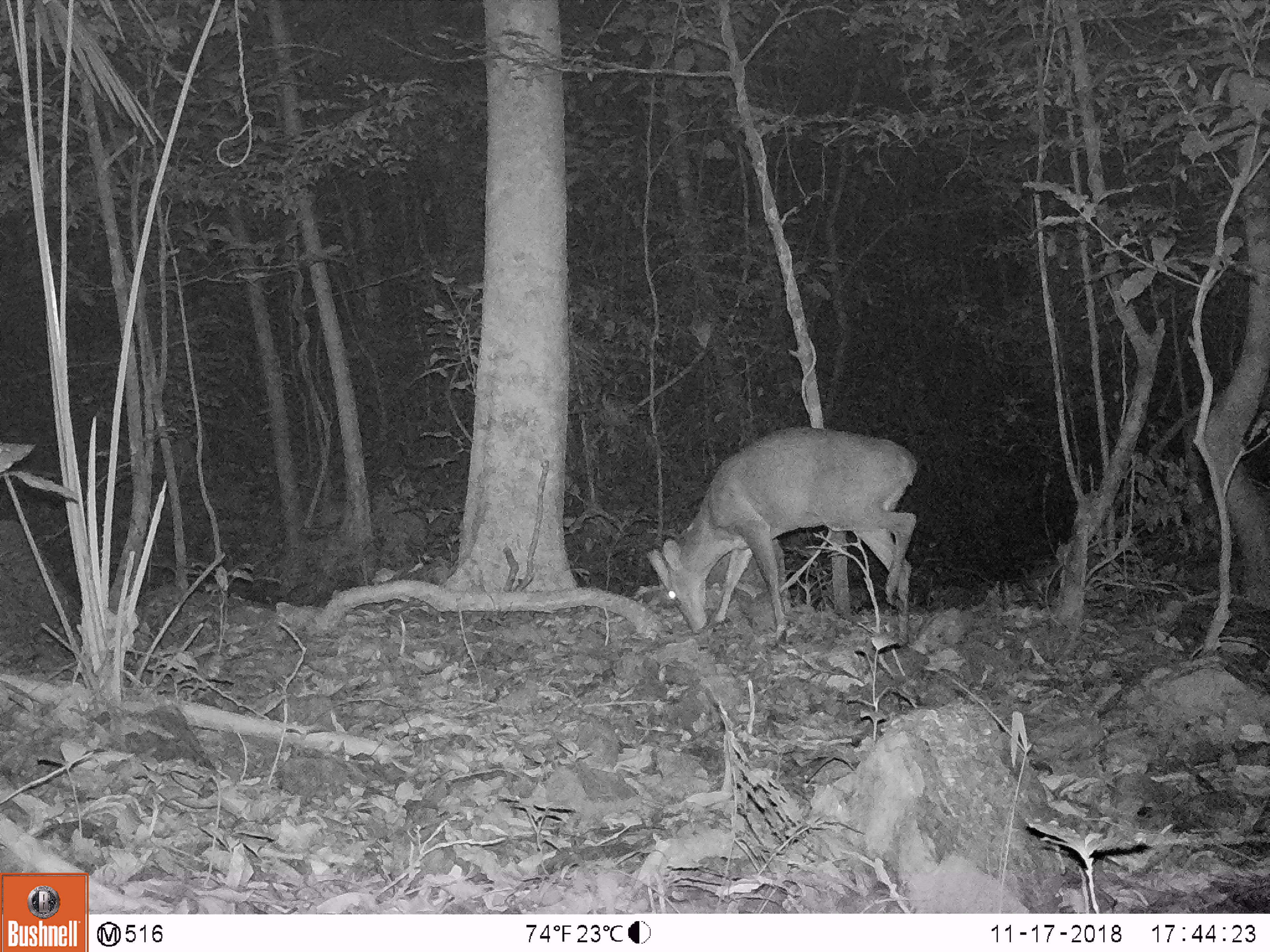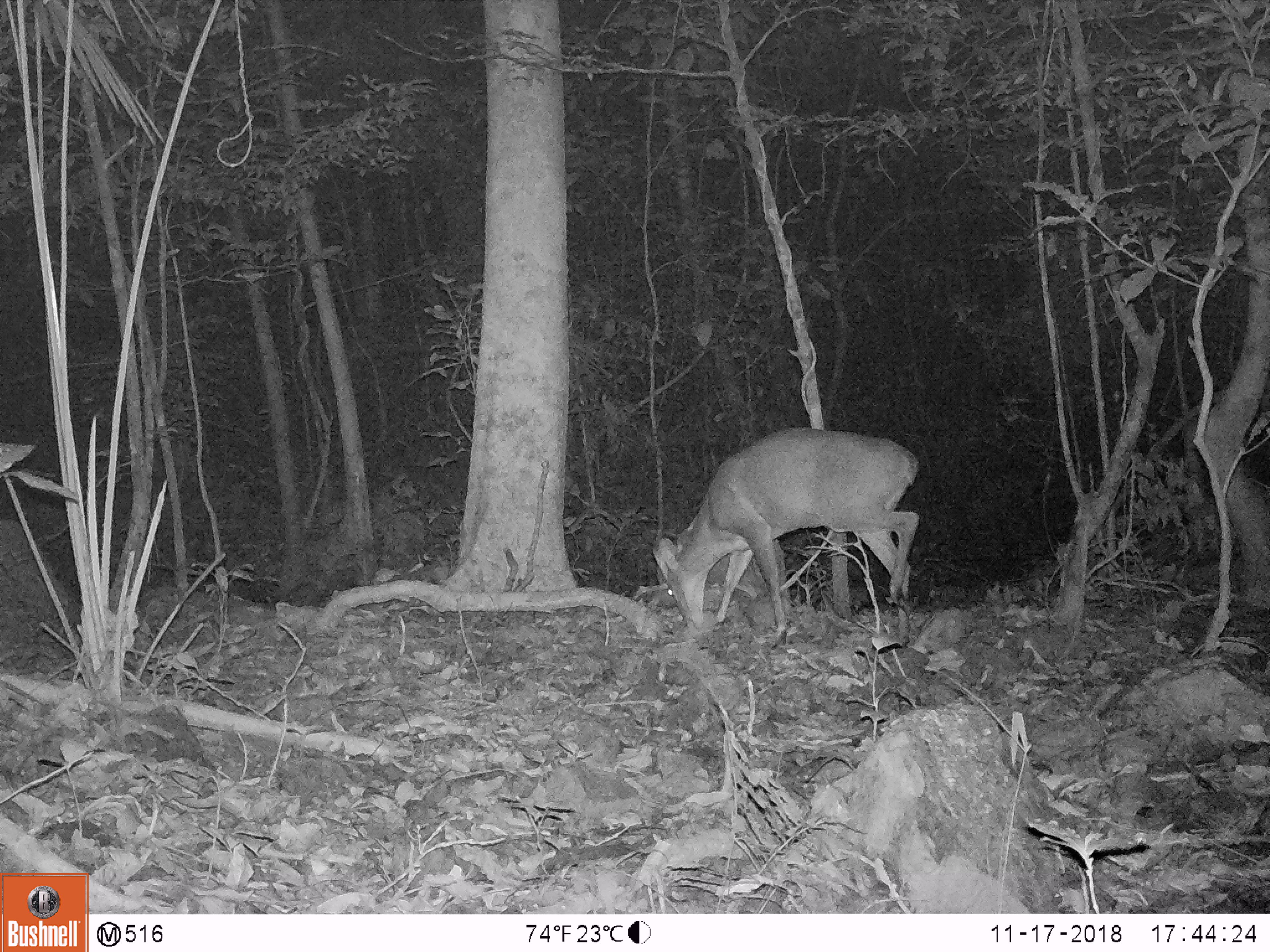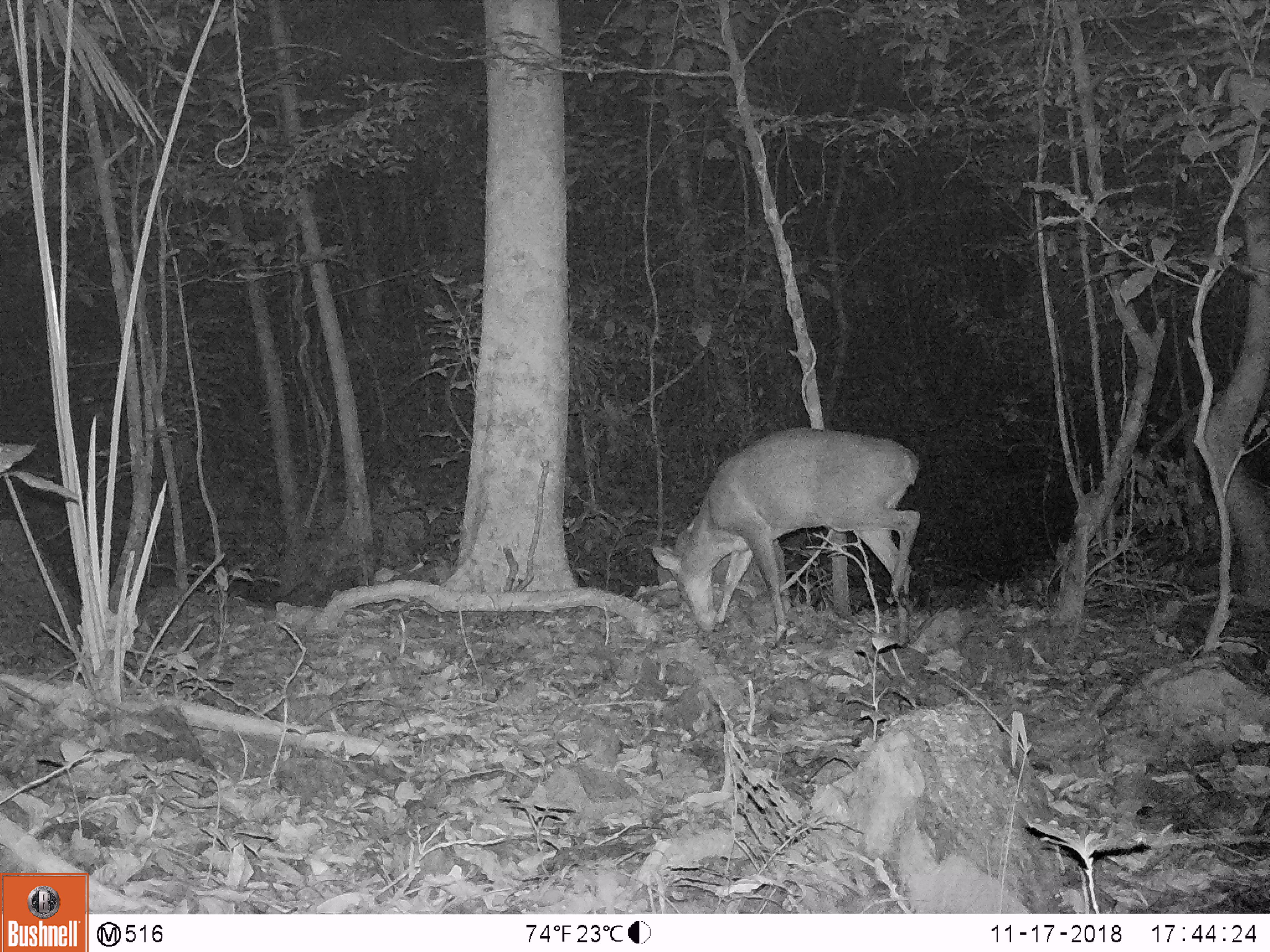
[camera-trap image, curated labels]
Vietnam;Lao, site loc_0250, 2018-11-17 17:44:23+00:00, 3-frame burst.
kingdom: Animalia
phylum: Chordata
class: Mammalia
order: Artiodactyla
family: Cervidae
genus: Muntiacus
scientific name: Muntiacus vuquangensis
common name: large-antlered muntjac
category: large antlered muntjac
Large antlered muntjac (large-antlered muntjac) (Muntiacus vuquangensis). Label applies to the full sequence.